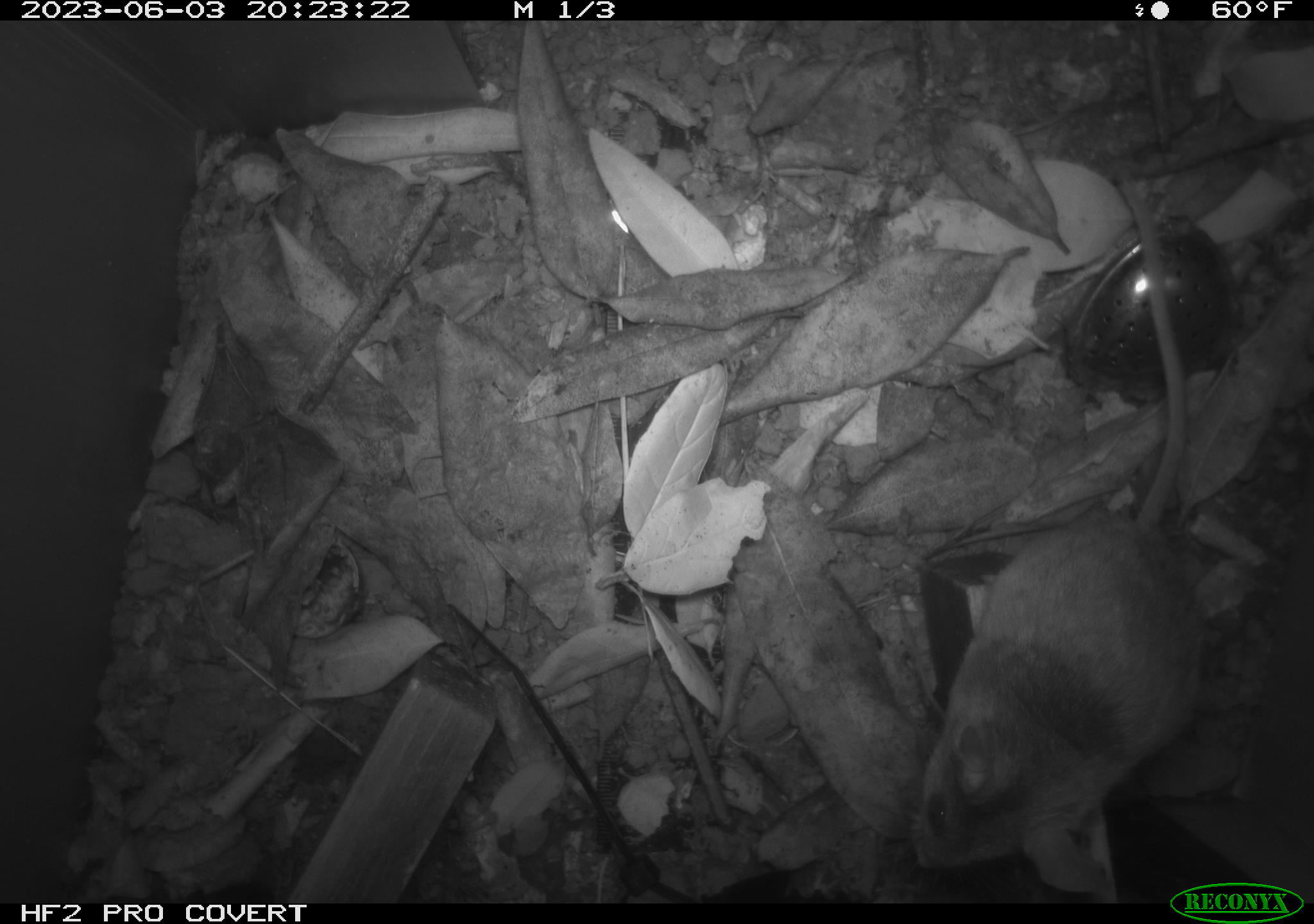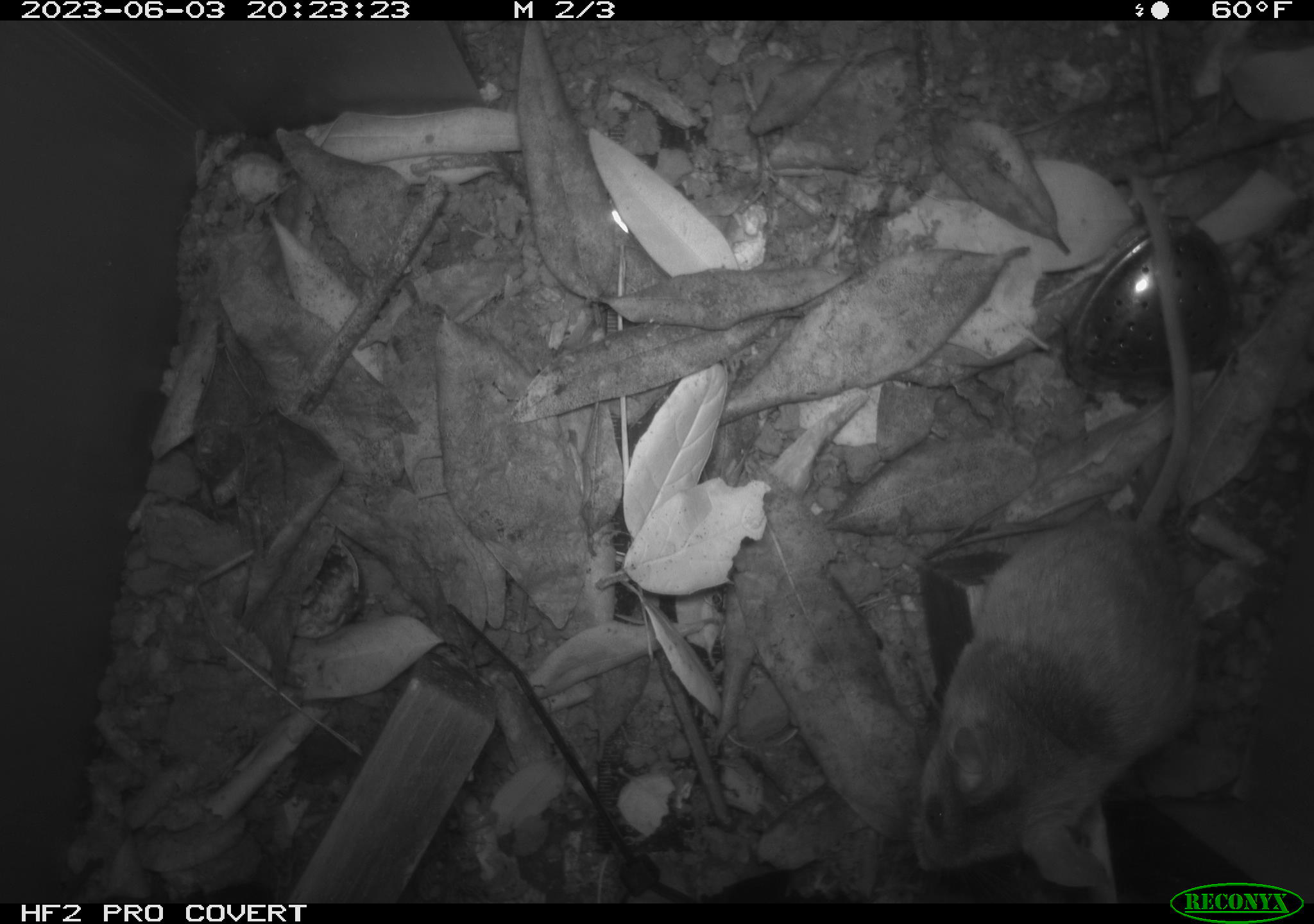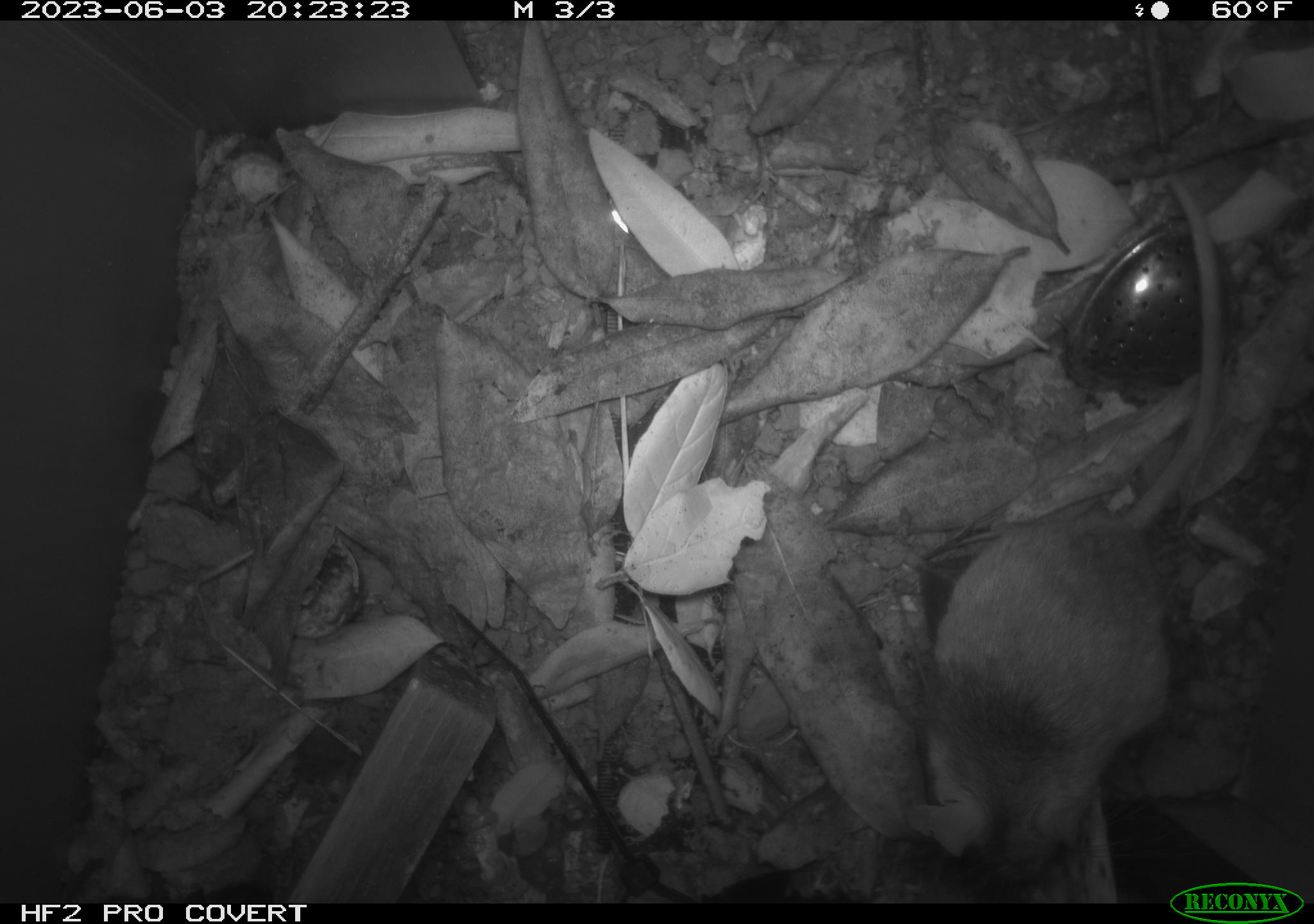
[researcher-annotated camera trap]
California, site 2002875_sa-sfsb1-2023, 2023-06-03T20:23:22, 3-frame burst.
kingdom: Animalia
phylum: Chordata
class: Mammalia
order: Rodentia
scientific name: Rodentia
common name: mouse species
Mouse species (Rodentia).